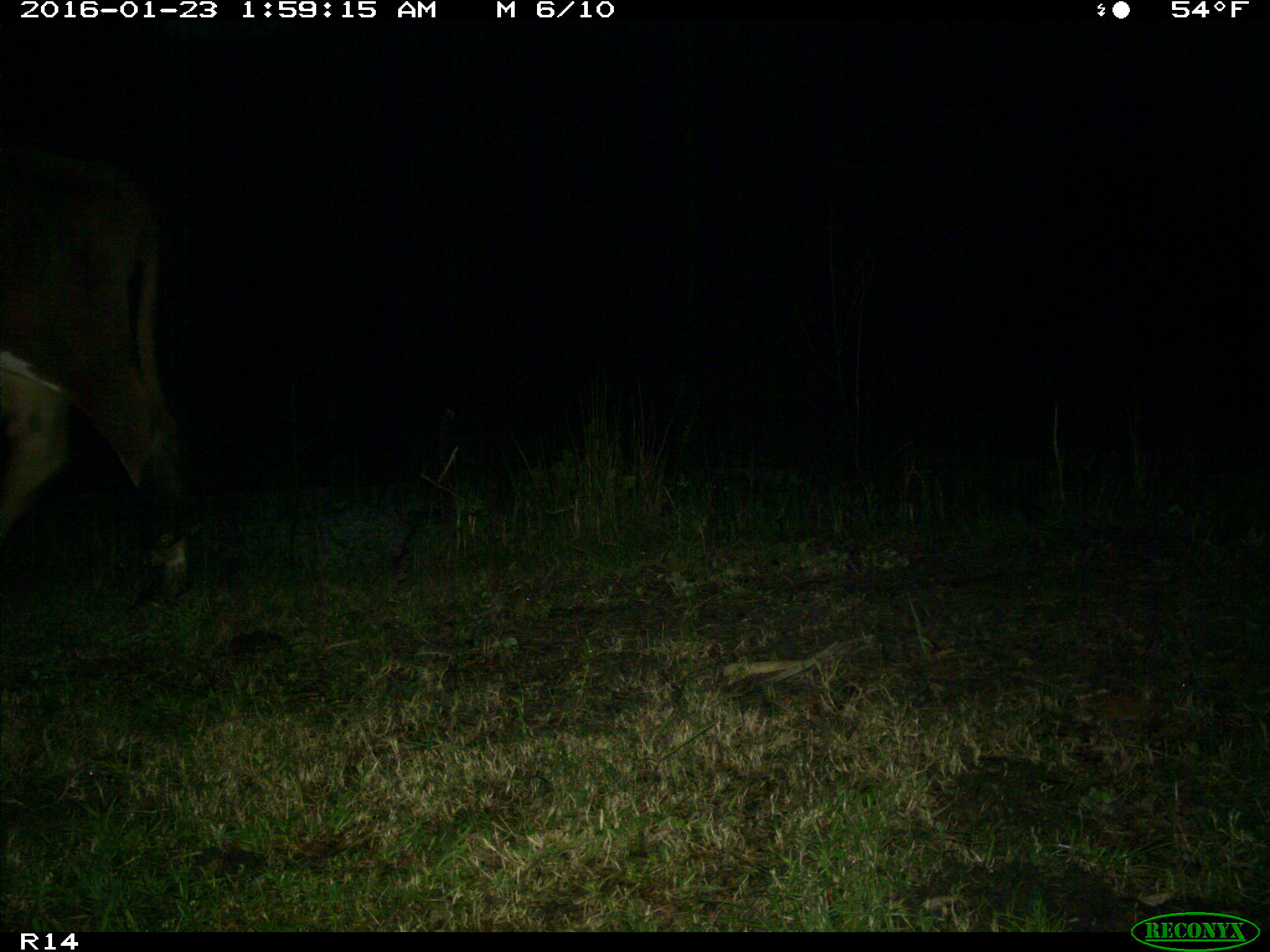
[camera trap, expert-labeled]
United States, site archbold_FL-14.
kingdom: Animalia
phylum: Chordata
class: Mammalia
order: Artiodactyla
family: Bovidae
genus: Bos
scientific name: Bos taurus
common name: domestic cow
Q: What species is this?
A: Bos taurus (domestic cow).